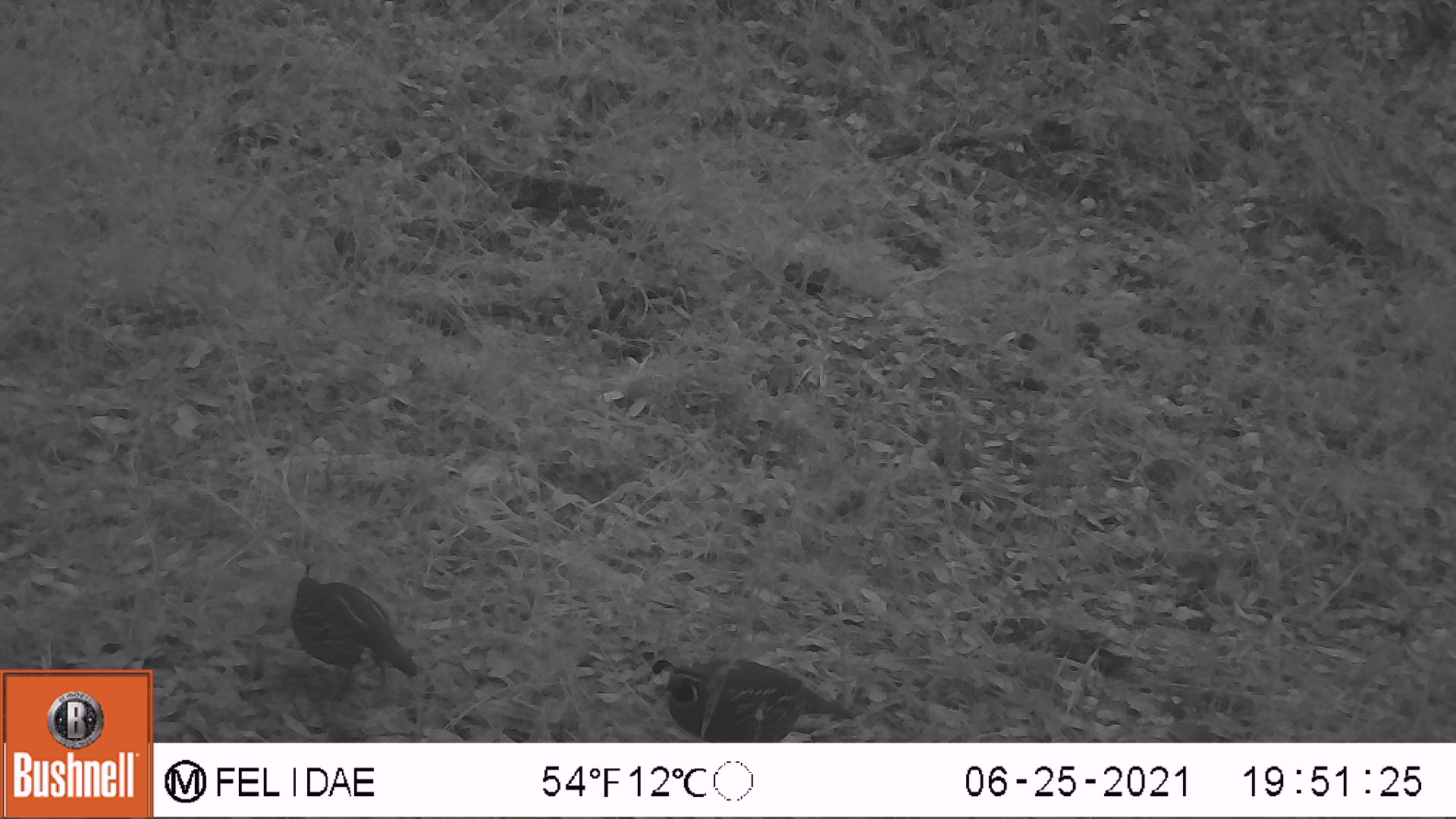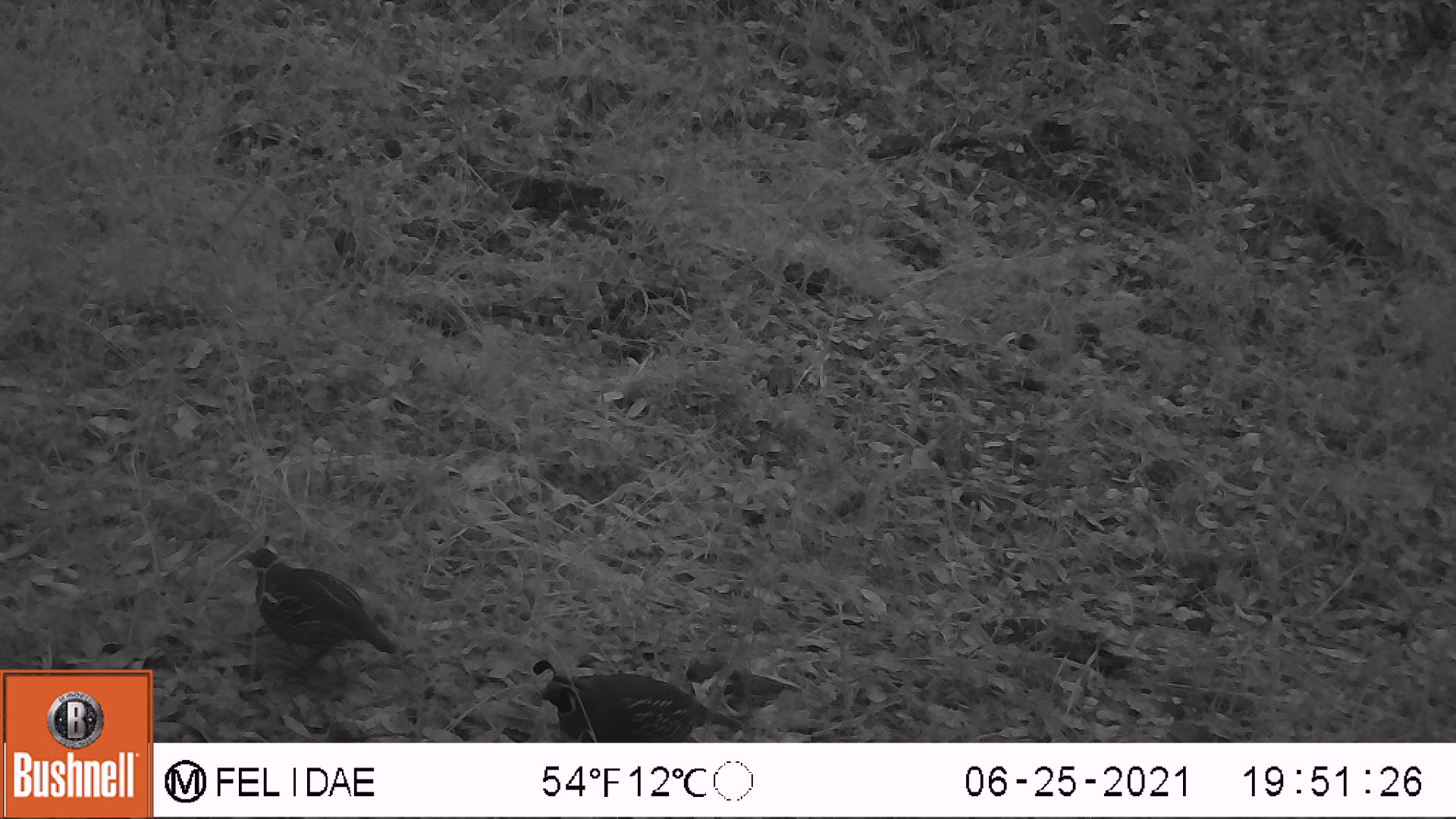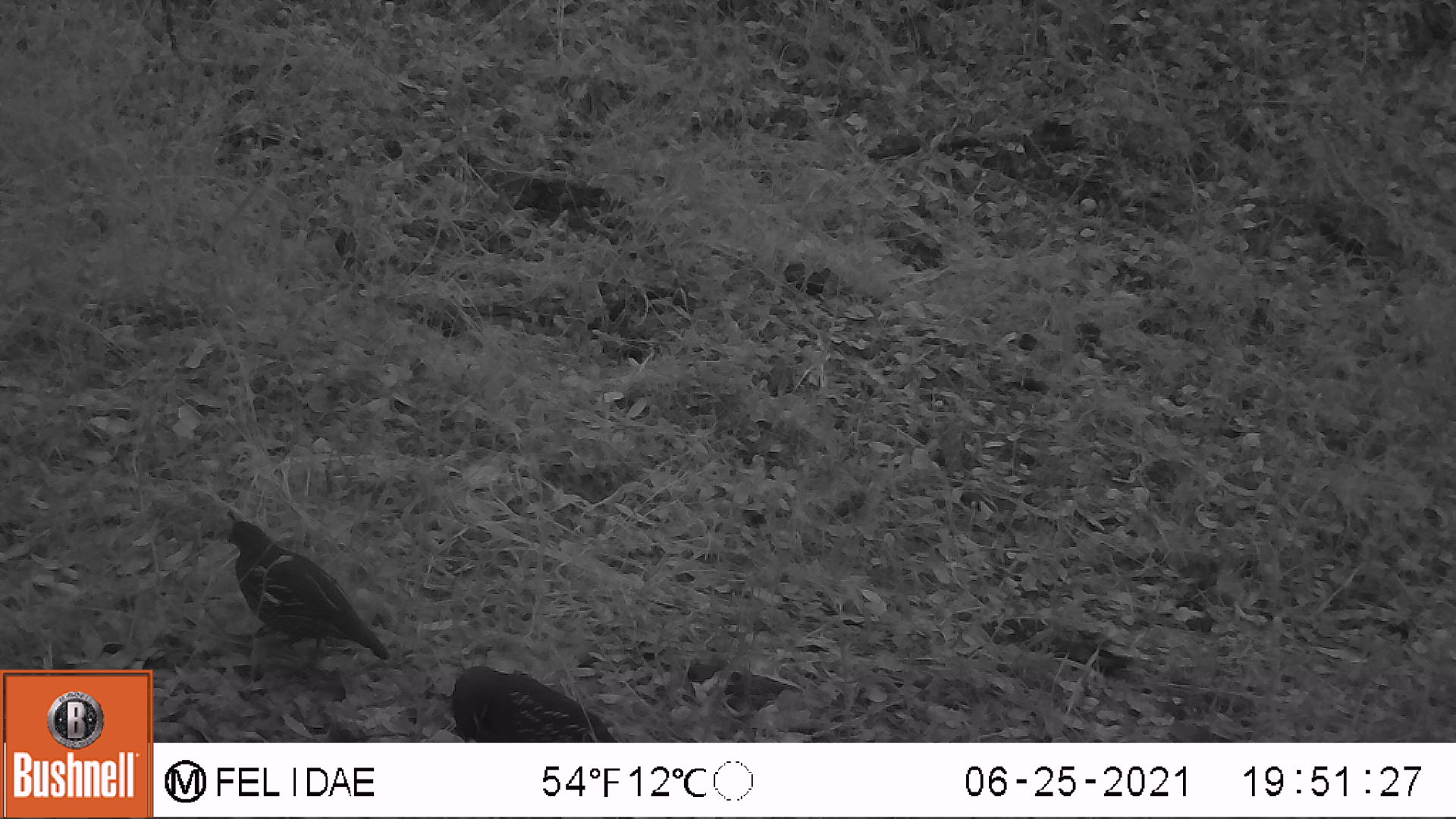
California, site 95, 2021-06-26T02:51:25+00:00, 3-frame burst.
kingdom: Animalia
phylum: Chordata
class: Aves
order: Galliformes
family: Odontophoridae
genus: Callipepla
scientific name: Callipepla californica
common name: california quail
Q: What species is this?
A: California quail (Callipepla californica).